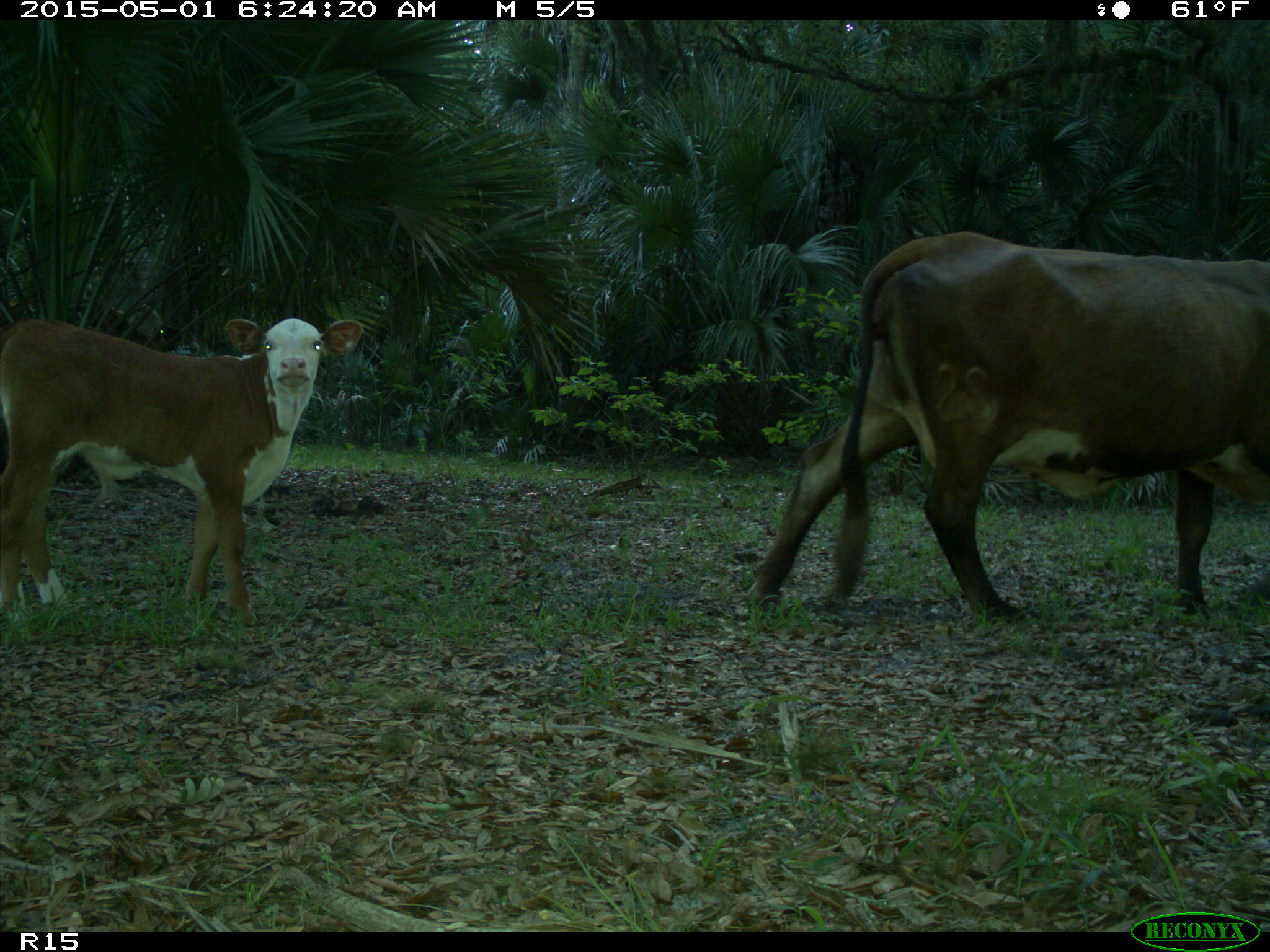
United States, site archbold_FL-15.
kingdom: Animalia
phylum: Chordata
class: Mammalia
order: Artiodactyla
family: Bovidae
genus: Bos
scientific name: Bos taurus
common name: domestic cow